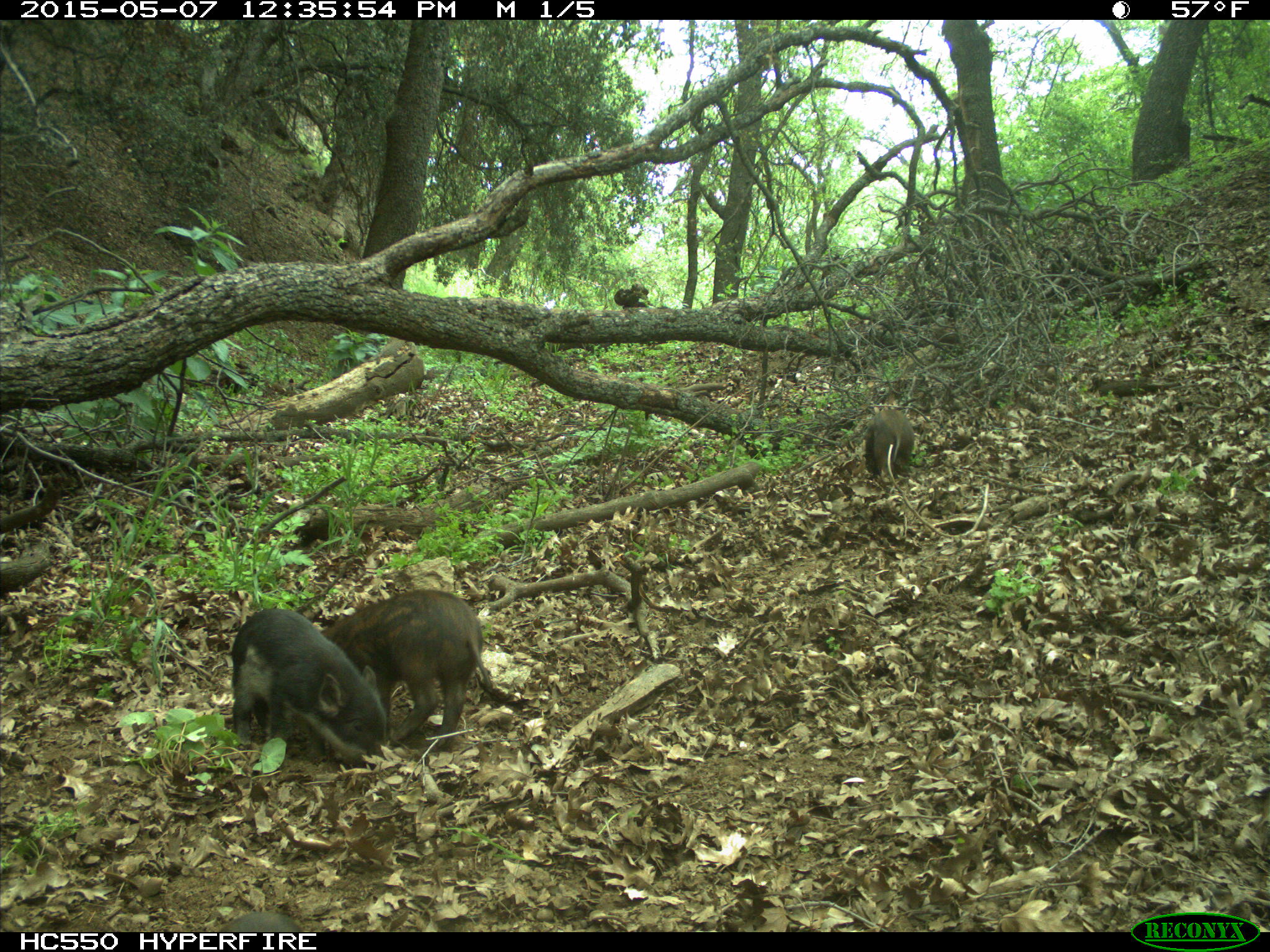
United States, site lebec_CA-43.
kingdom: Animalia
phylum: Chordata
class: Mammalia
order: Artiodactyla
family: Suidae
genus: Sus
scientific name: Sus scrofa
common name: wild boar